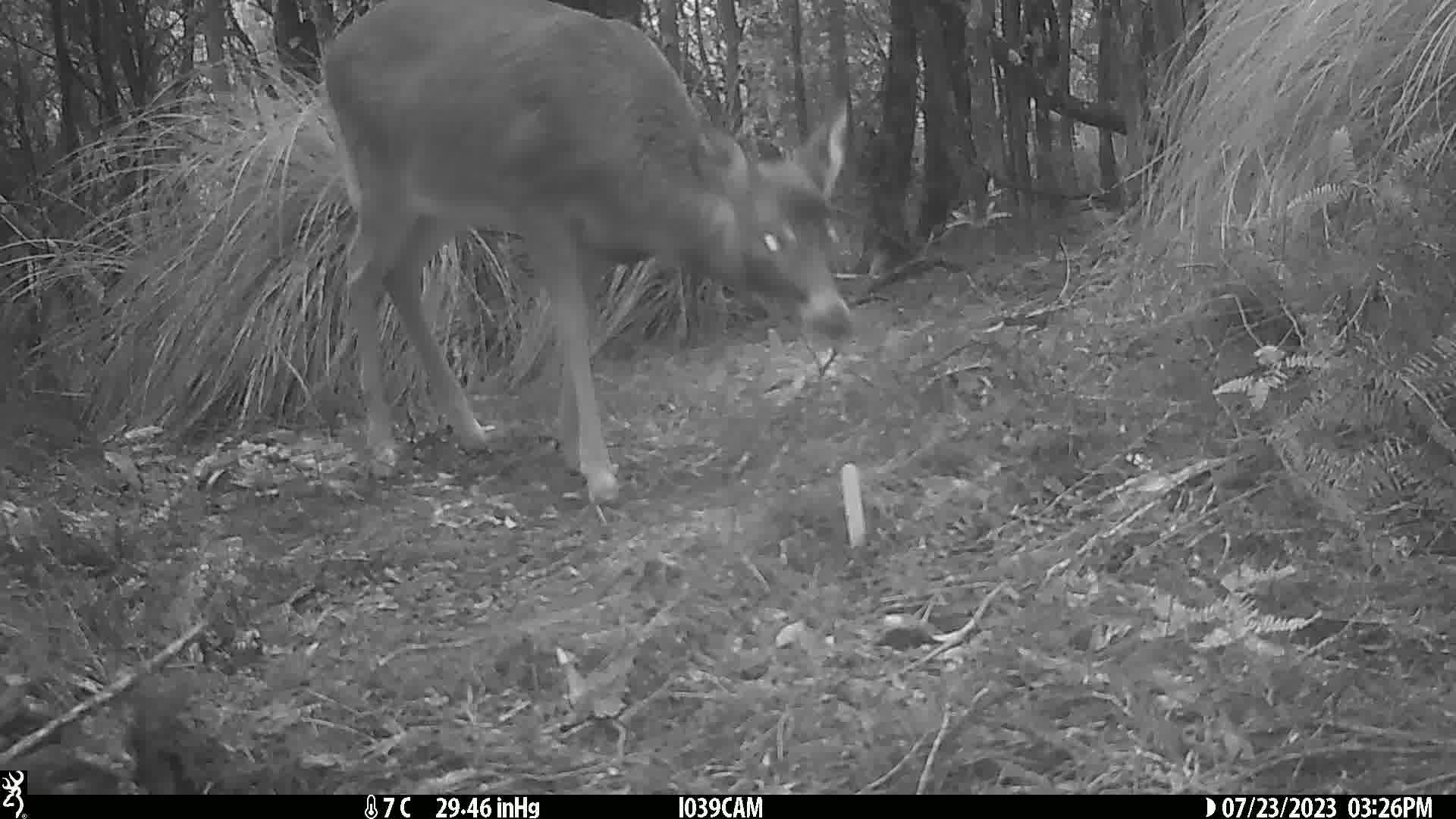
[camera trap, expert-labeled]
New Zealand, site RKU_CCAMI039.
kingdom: Animalia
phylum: Chordata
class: Mammalia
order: Artiodactyla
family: Cervidae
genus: Odocoileus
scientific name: Odocoileus virginianus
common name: white-tailed deer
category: white tailed deer